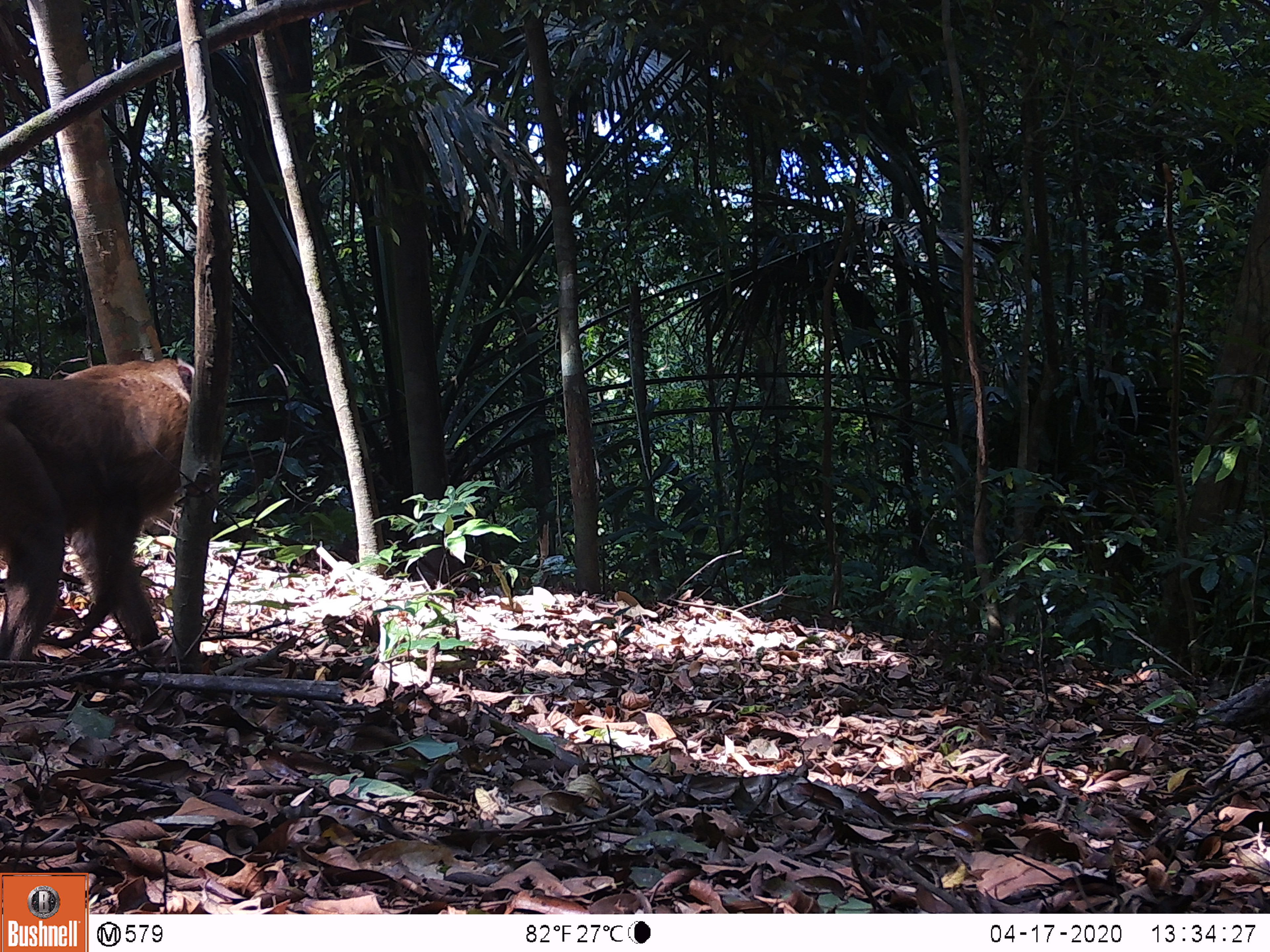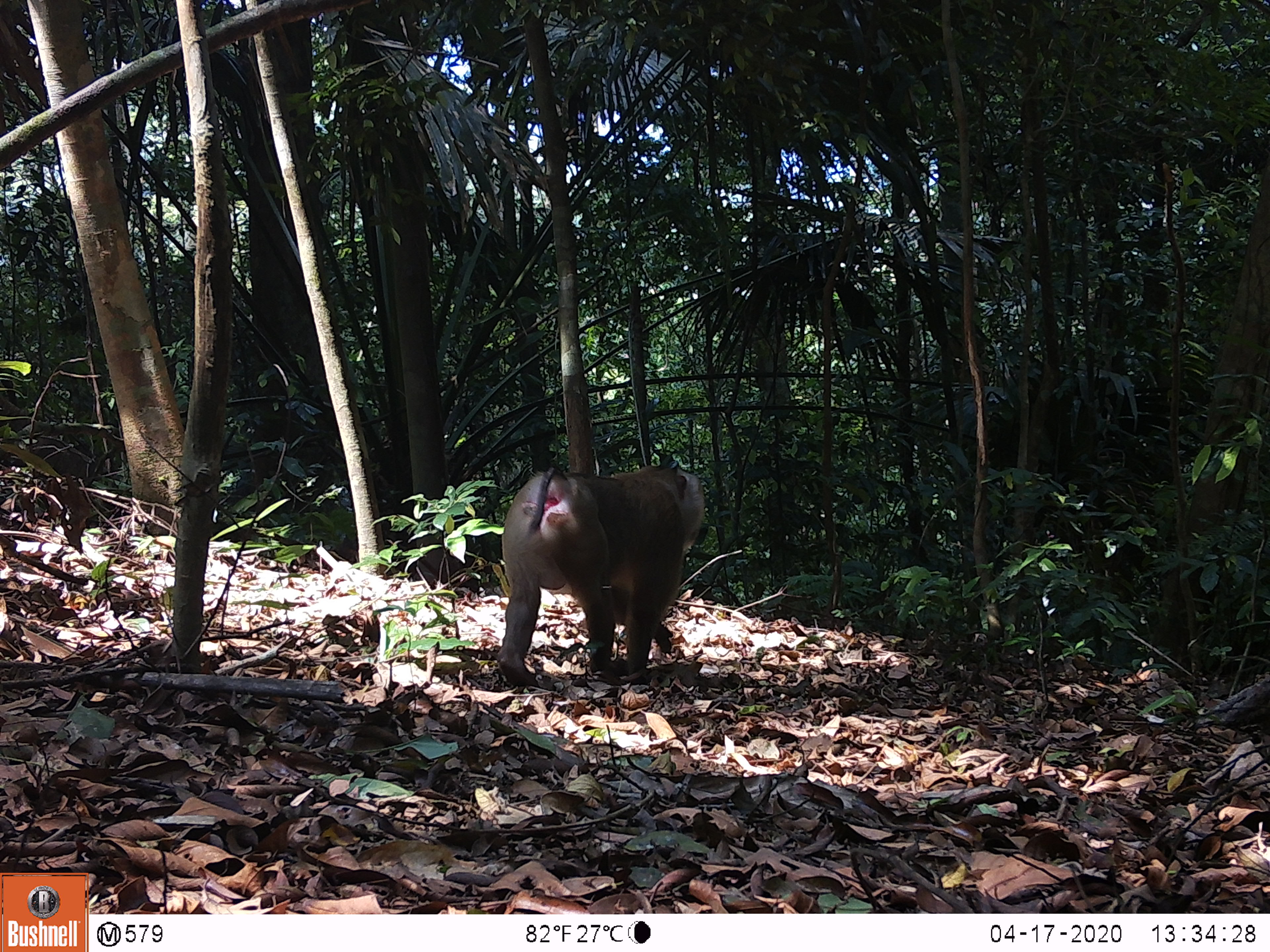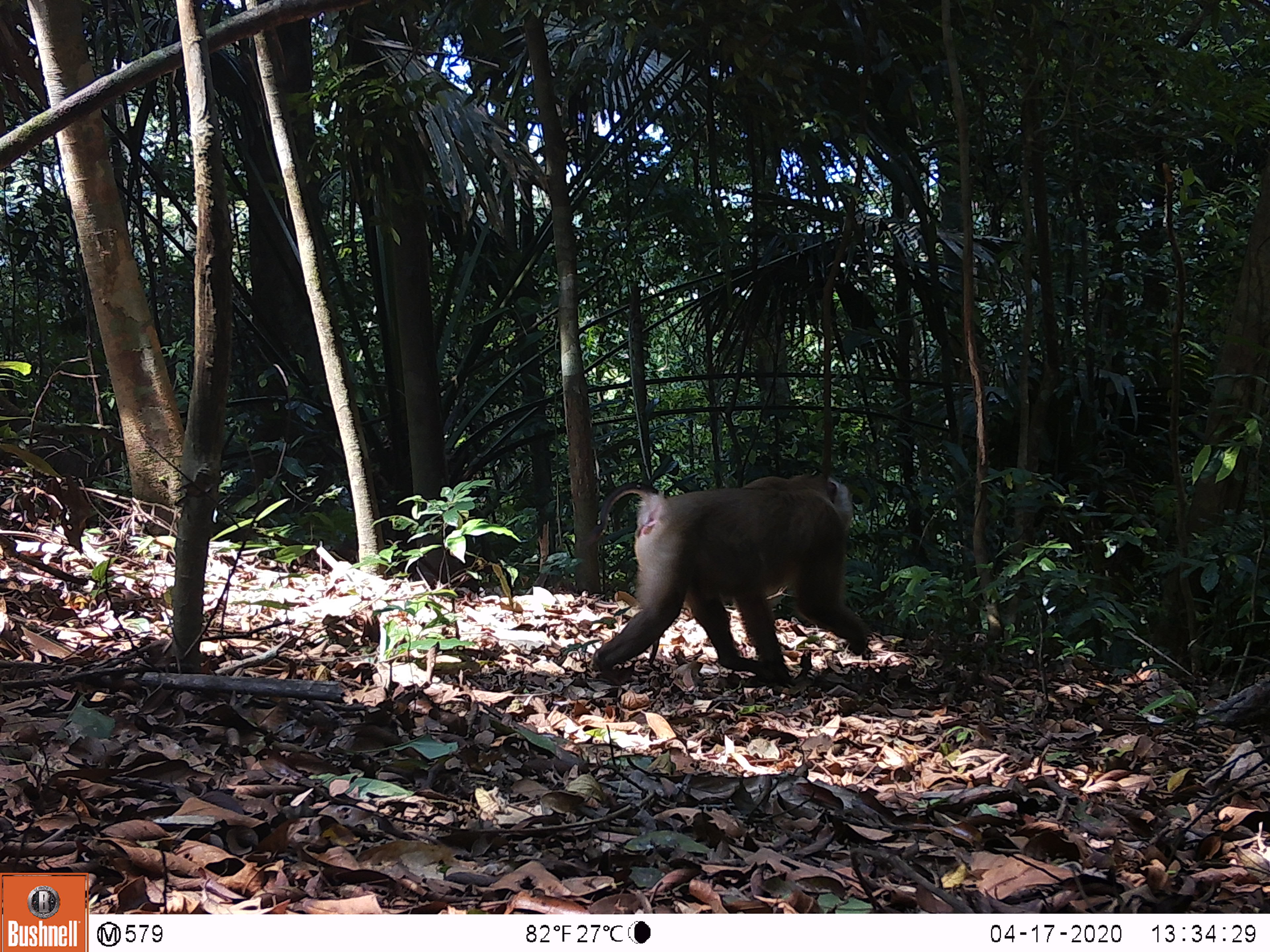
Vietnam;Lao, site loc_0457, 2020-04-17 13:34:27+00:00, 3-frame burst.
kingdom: Animalia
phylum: Chordata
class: Mammalia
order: Primates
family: Cercopithecidae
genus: Macaca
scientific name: Macaca nemestrina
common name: pig-tailed macaque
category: pig tailed macaque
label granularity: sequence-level